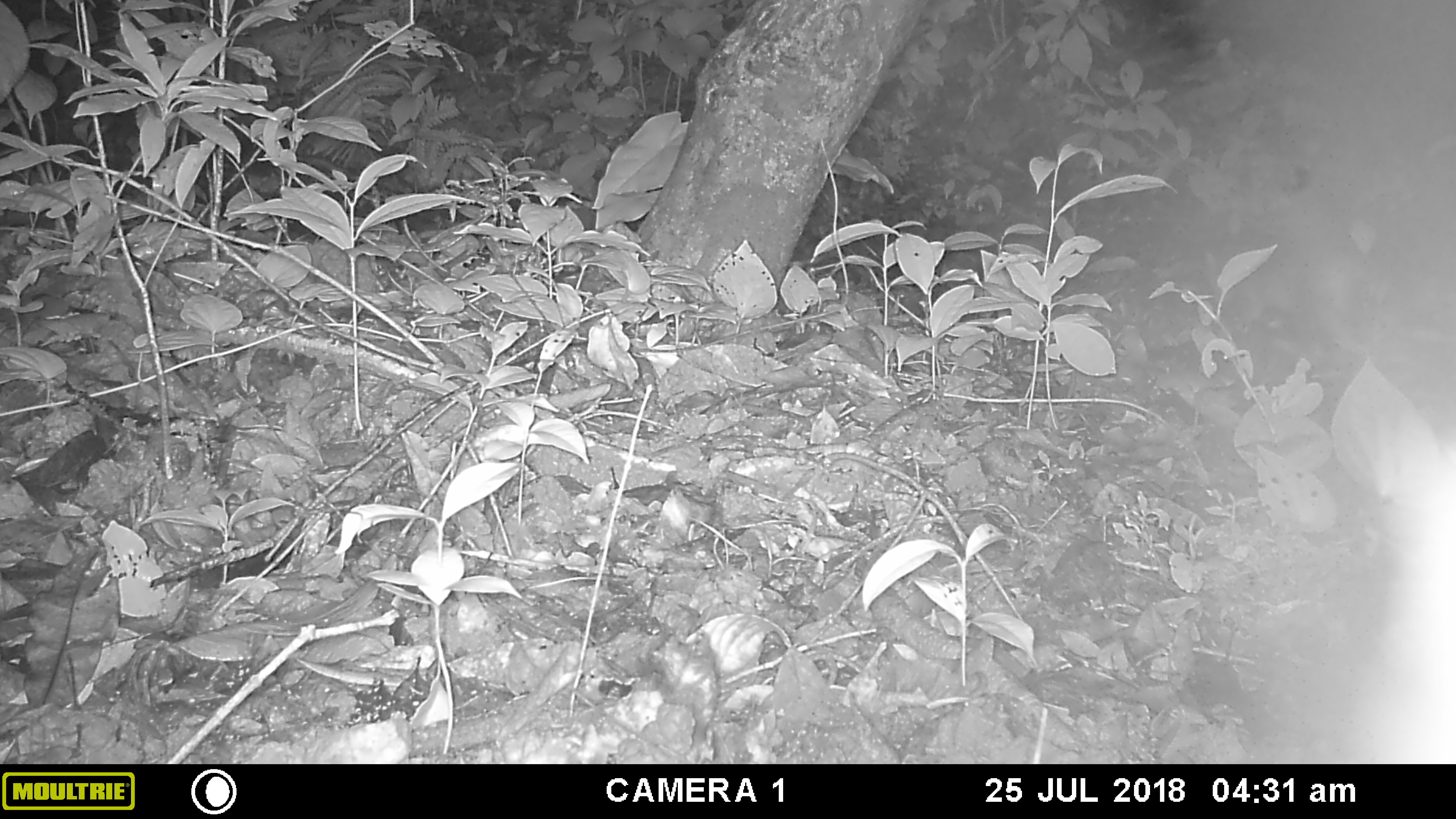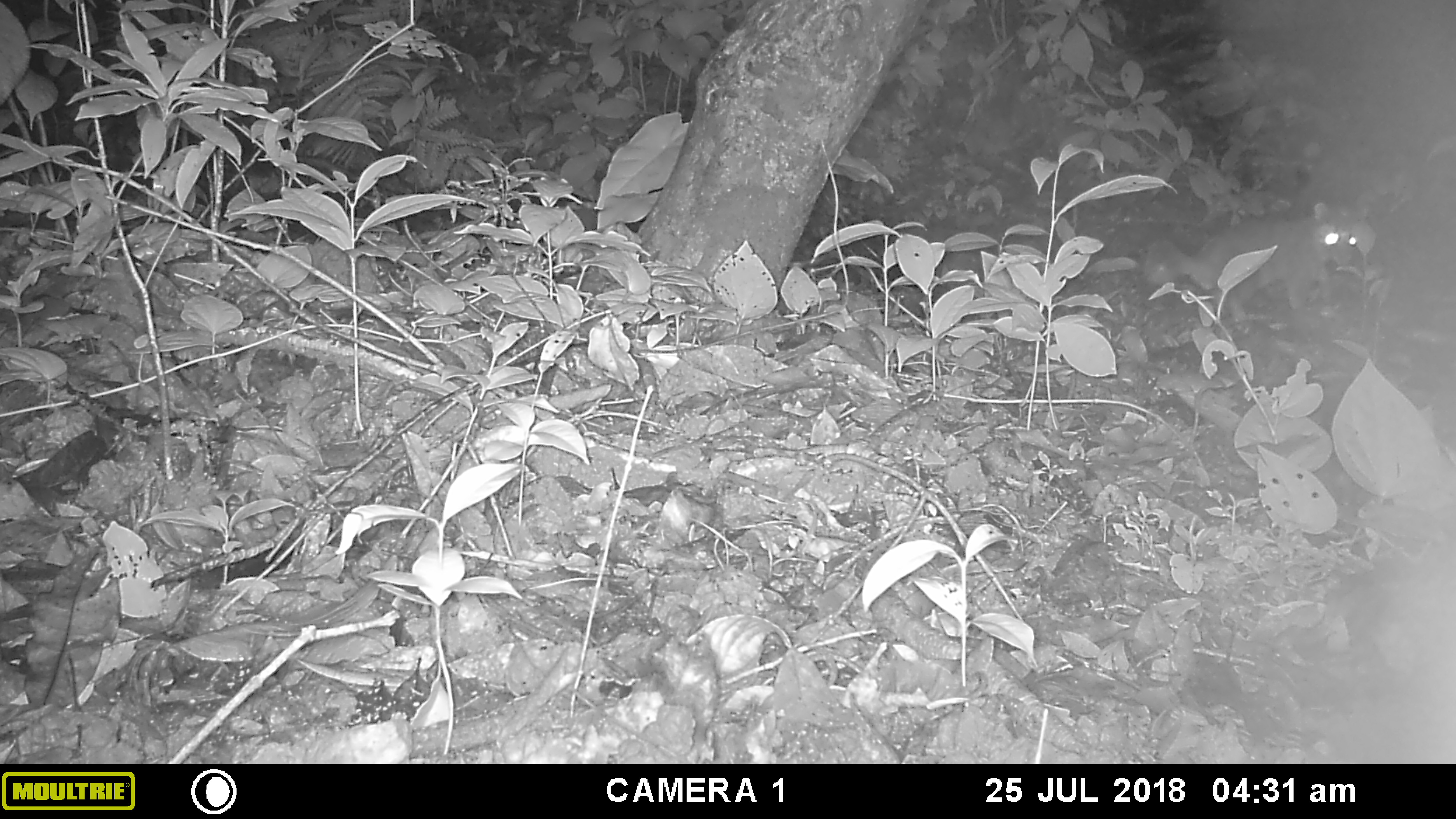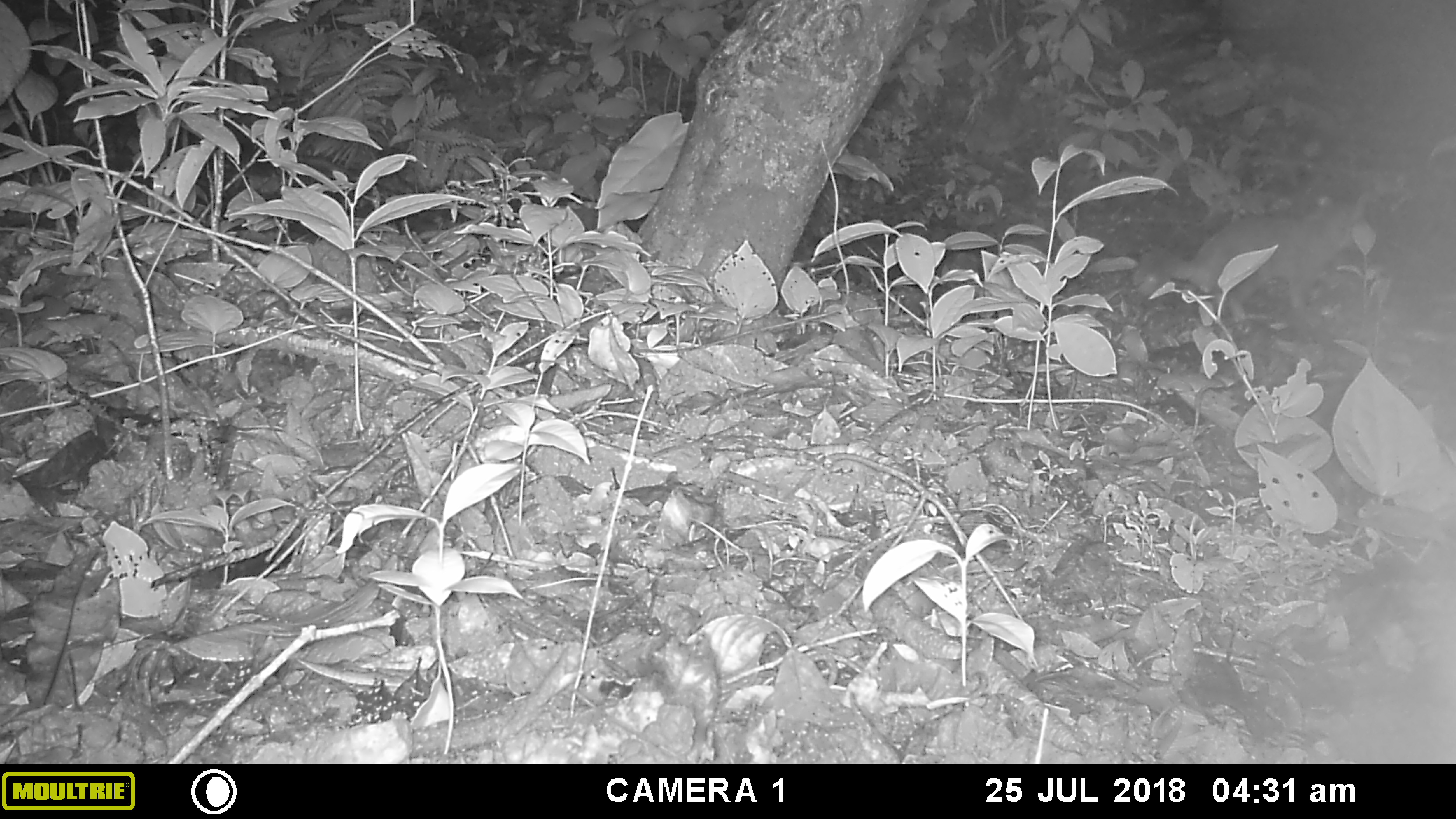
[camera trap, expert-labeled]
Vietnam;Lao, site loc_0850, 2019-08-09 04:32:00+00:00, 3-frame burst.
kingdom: Animalia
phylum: Chordata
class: Mammalia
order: Carnivora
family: Mustelidae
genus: Melogale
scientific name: Melogale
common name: ferret badger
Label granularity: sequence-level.